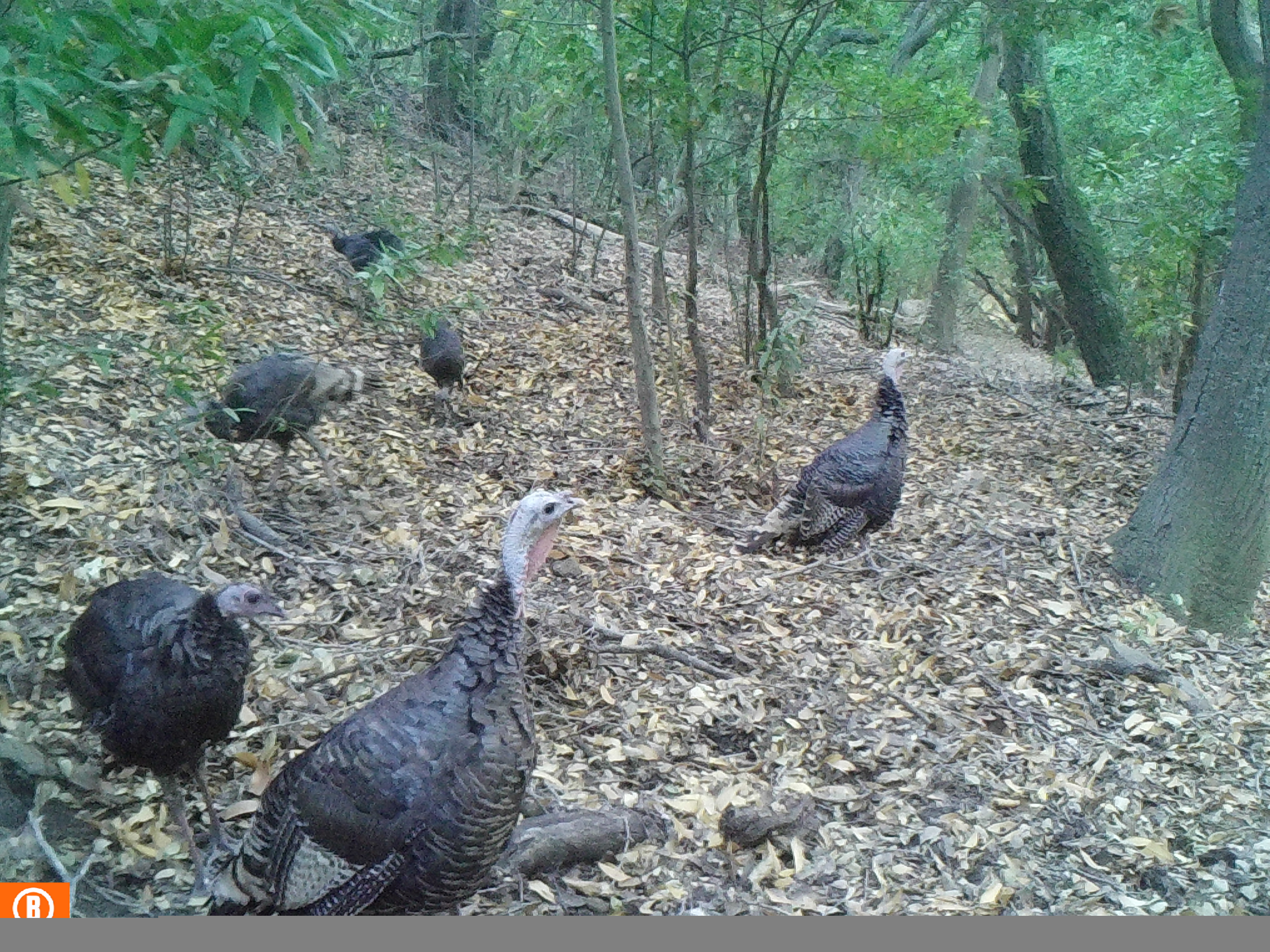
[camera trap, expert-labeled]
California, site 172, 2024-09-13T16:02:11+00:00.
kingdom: Animalia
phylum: Chordata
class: Aves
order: Galliformes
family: Phasianidae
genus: Meleagris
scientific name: Meleagris gallopavo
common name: turkey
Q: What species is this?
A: Turkey (Meleagris gallopavo).